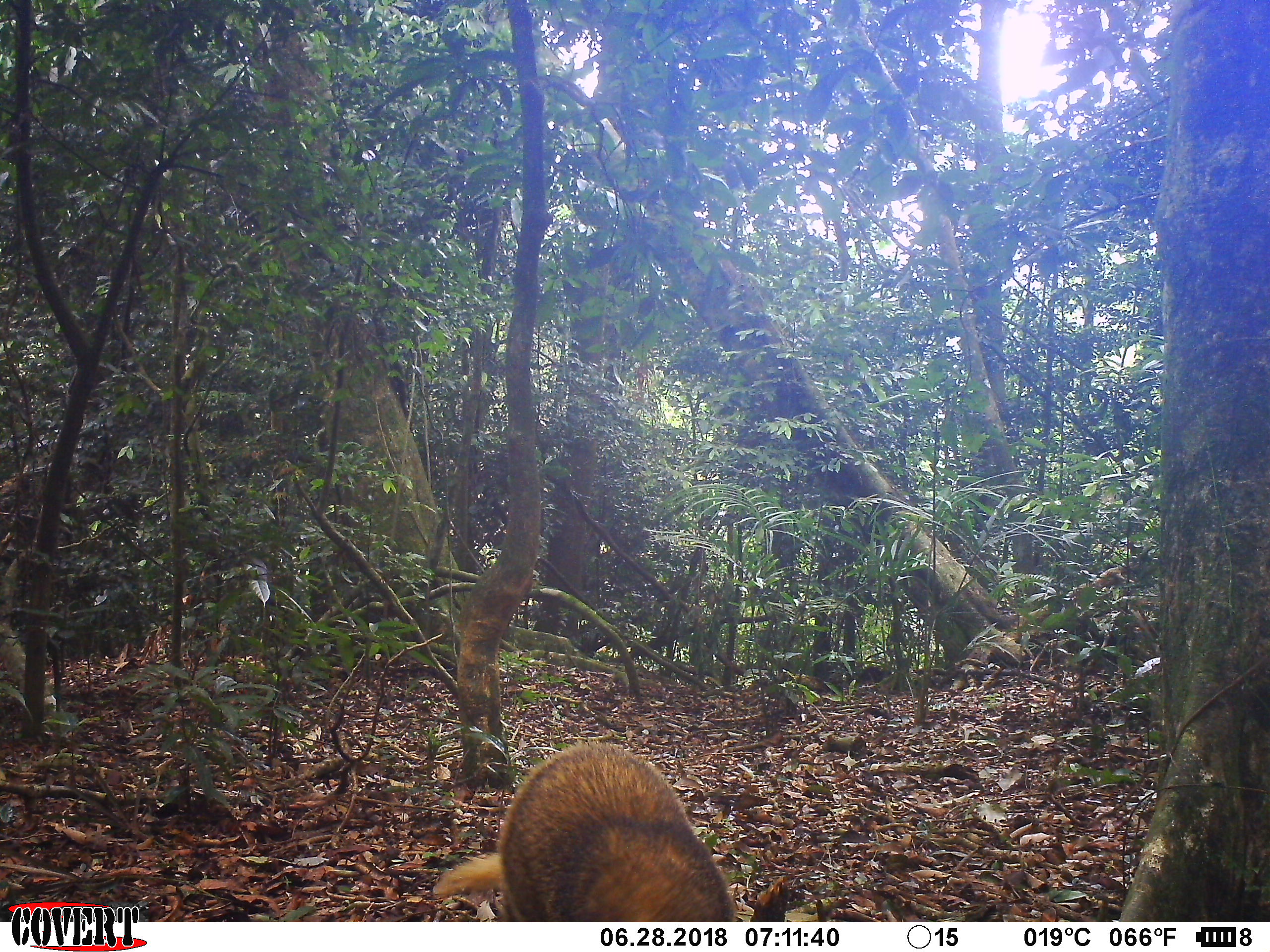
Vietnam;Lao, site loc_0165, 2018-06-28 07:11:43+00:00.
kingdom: Animalia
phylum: Chordata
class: Mammalia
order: Carnivora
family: Mustelidae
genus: Arctonyx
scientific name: Arctonyx collaris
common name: hog badger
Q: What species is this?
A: Hog badger (Arctonyx collaris).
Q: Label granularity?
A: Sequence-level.